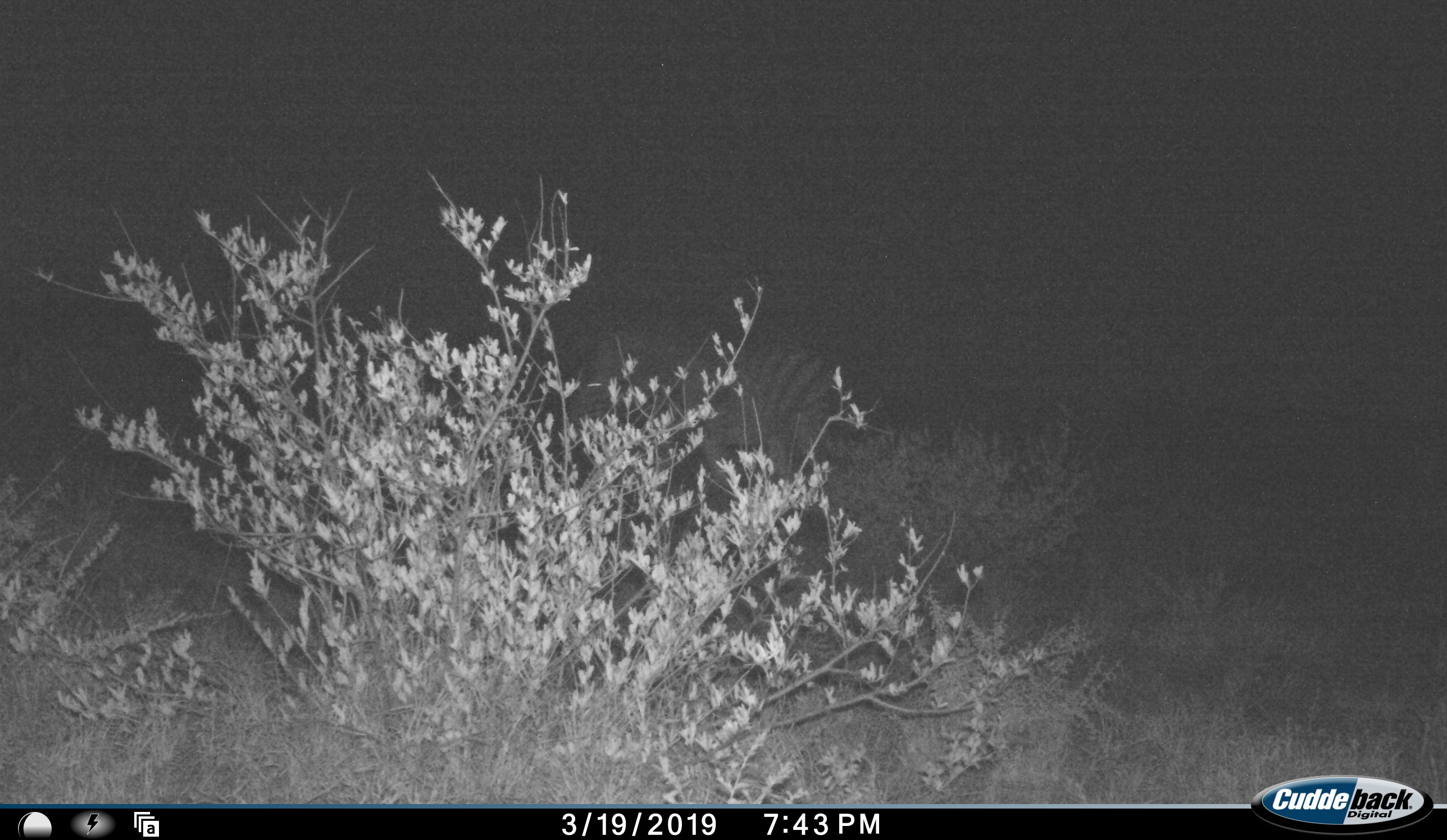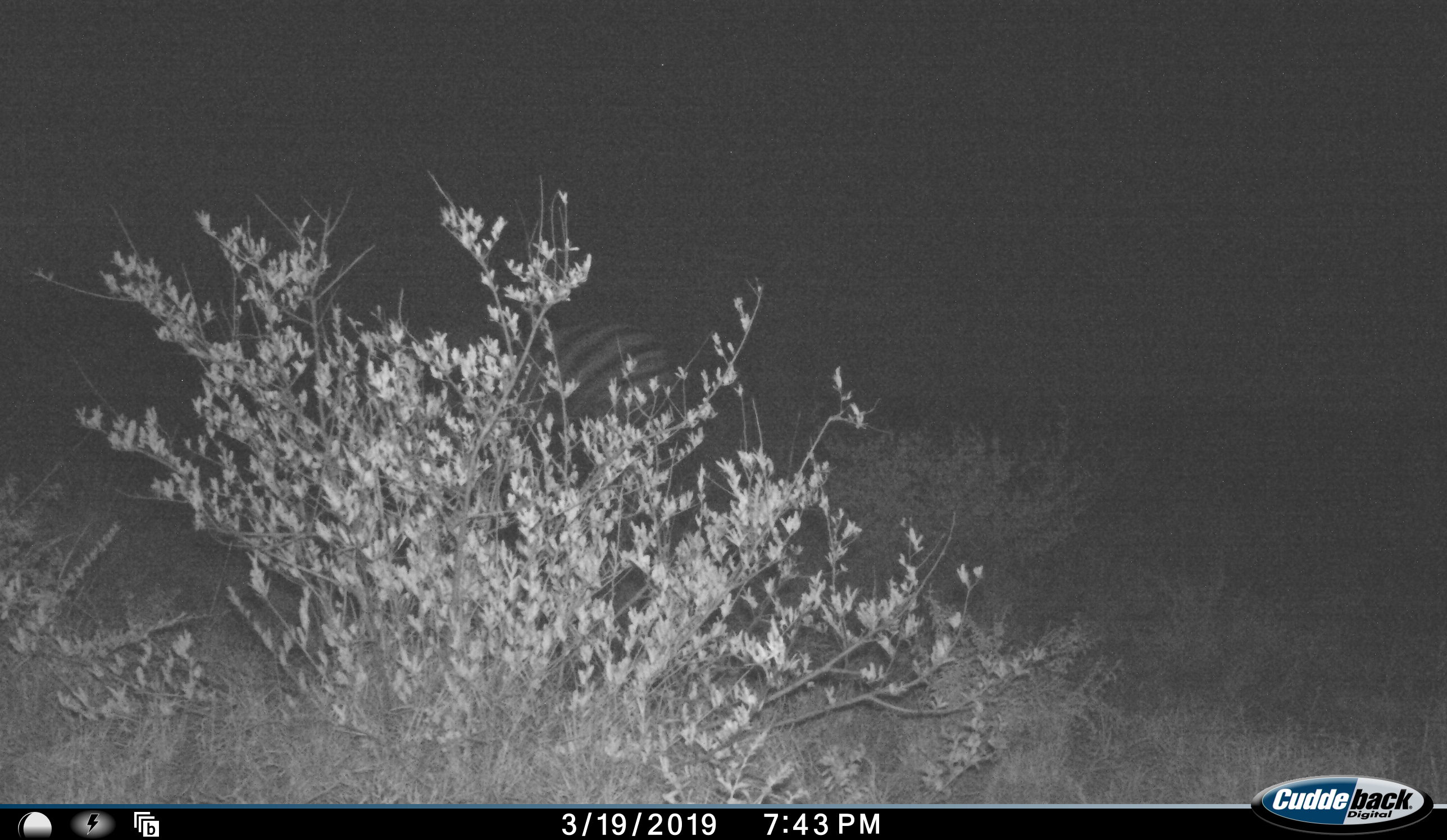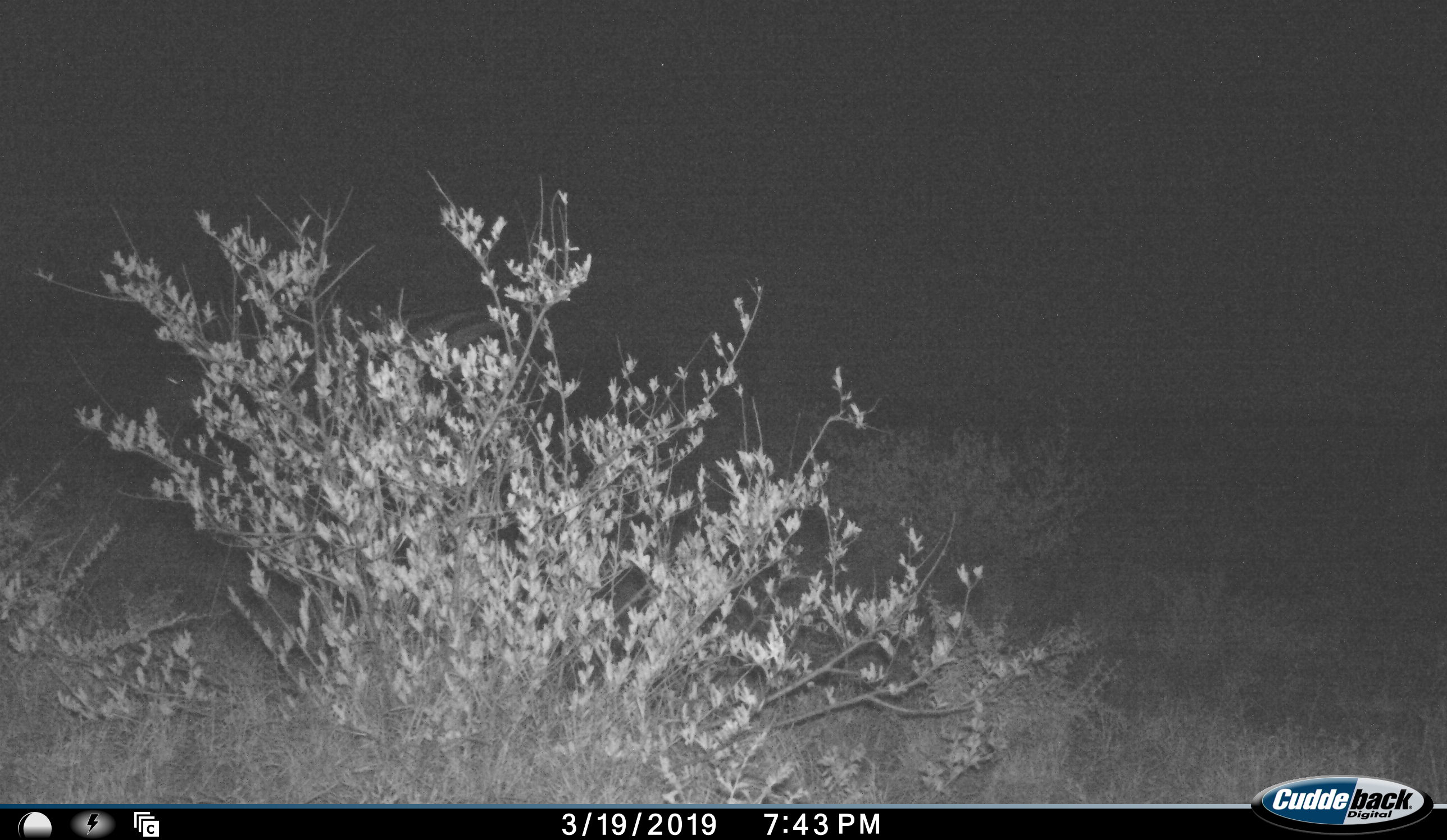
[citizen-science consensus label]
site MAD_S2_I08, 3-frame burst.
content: unidentified animal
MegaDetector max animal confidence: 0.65